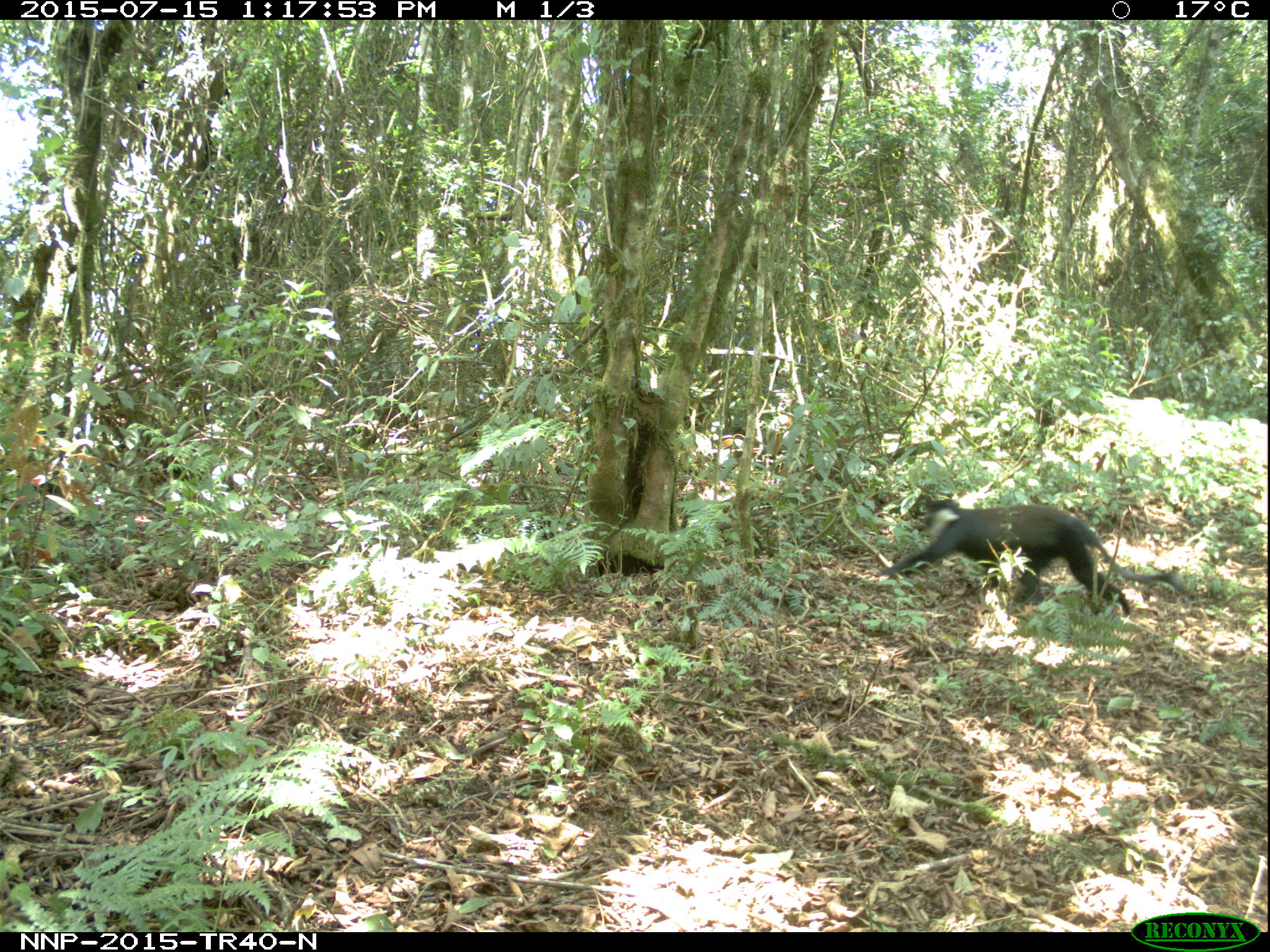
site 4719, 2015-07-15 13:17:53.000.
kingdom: Animalia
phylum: Chordata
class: Mammalia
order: Primates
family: Cercopithecidae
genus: Allochrocebus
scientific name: Allochrocebus lhoesti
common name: l'hoest's monkey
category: cercopithecus lhoesti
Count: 1.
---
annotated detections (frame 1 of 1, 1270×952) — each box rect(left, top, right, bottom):
cercopithecus lhoesti: rect(874, 498, 1184, 617)